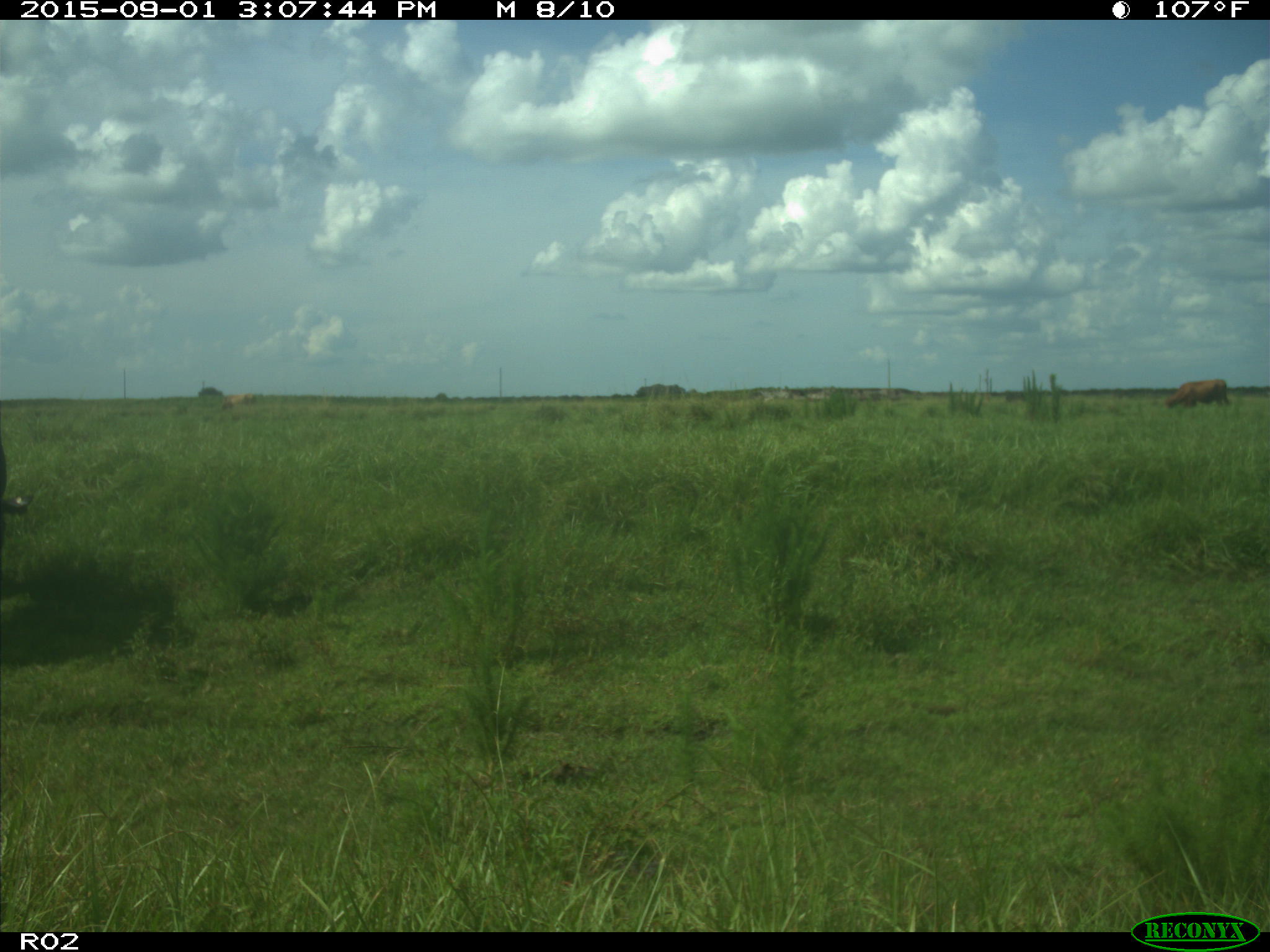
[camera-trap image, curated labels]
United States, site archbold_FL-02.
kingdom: Animalia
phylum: Chordata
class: Mammalia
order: Artiodactyla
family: Bovidae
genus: Bos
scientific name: Bos taurus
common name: domestic cow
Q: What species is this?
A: Bos taurus (domestic cow).